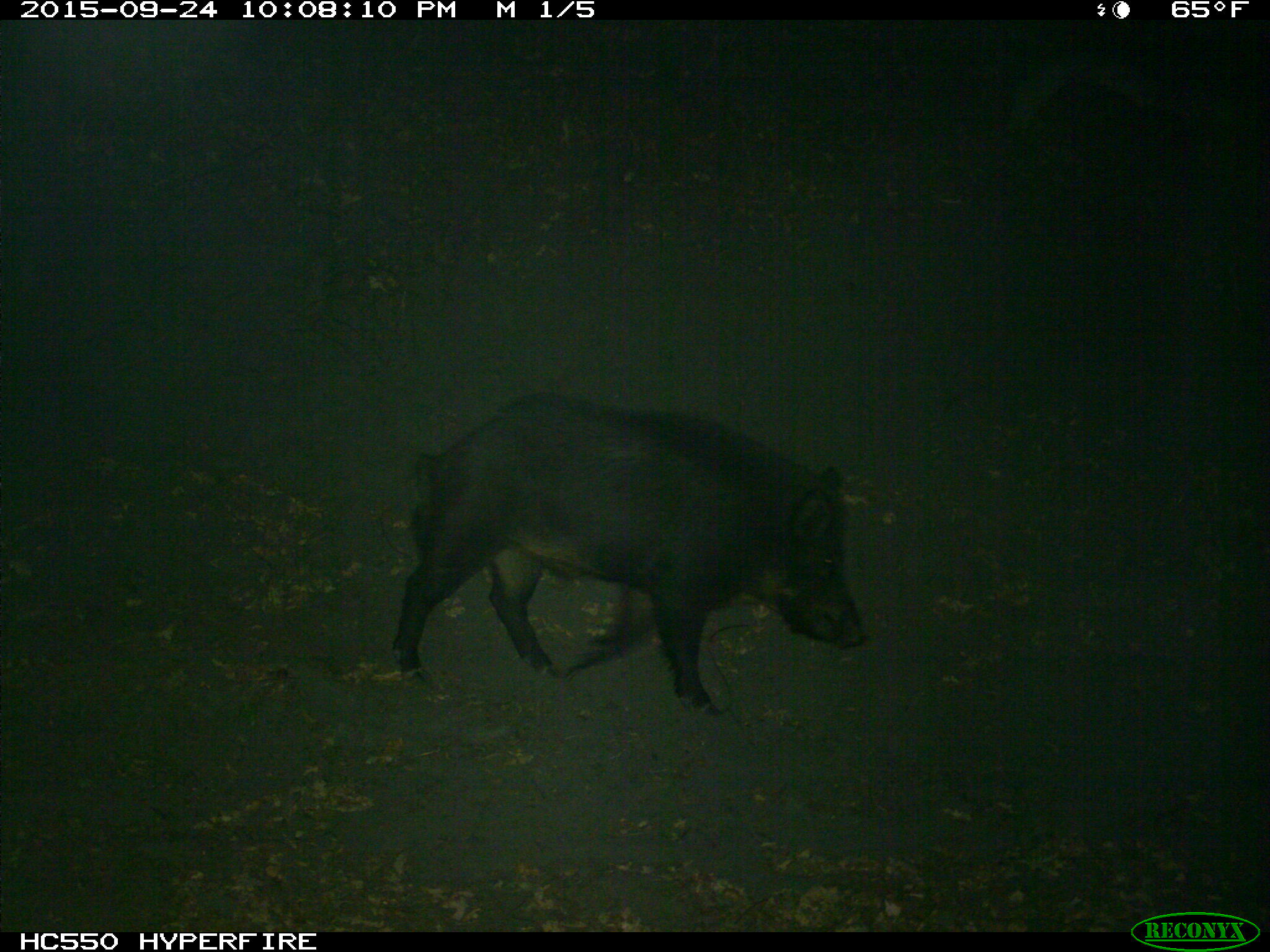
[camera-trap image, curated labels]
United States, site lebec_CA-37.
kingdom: Animalia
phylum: Chordata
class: Mammalia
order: Artiodactyla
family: Suidae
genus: Sus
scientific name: Sus scrofa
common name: wild boar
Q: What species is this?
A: Sus scrofa (wild boar).